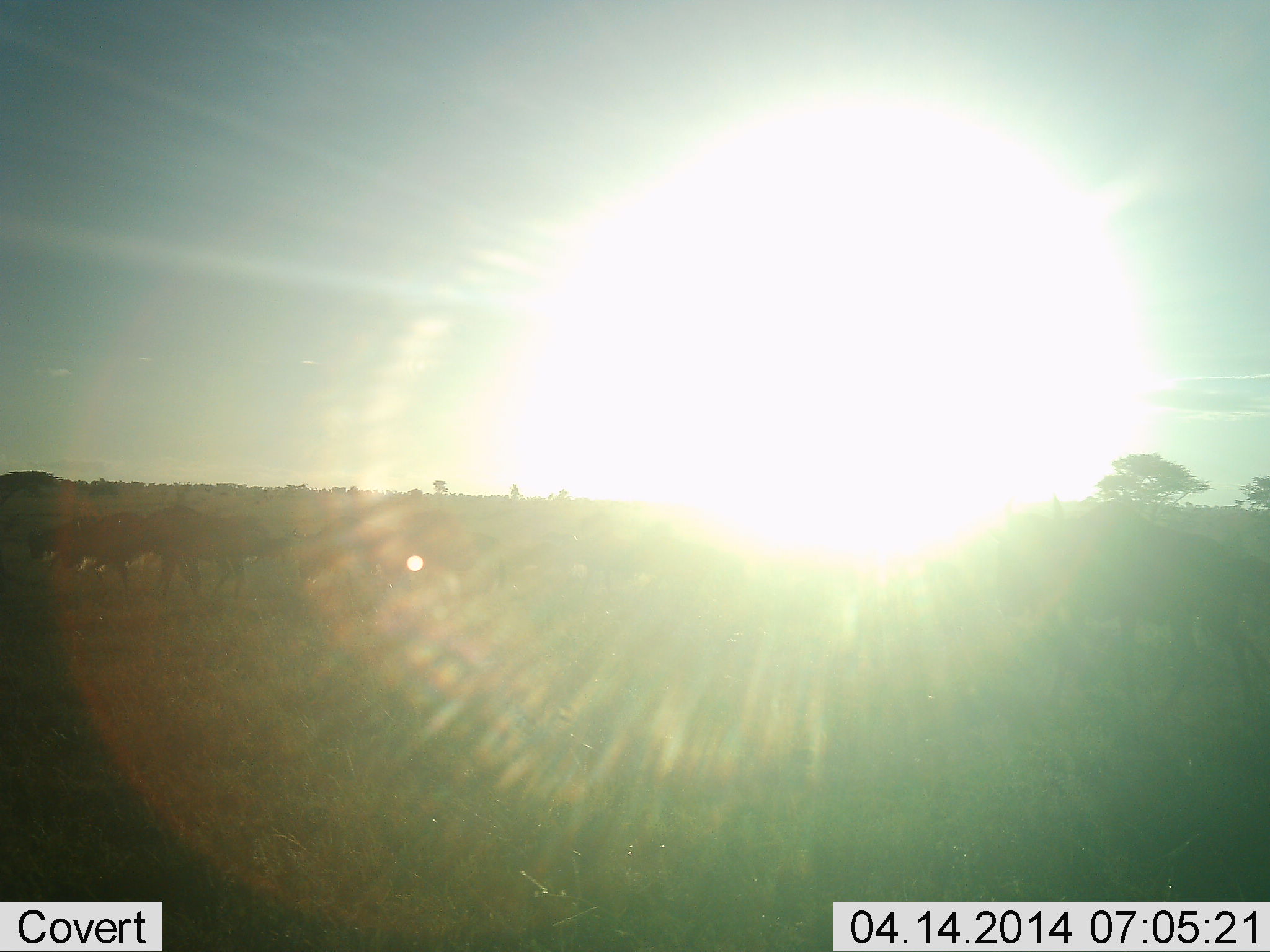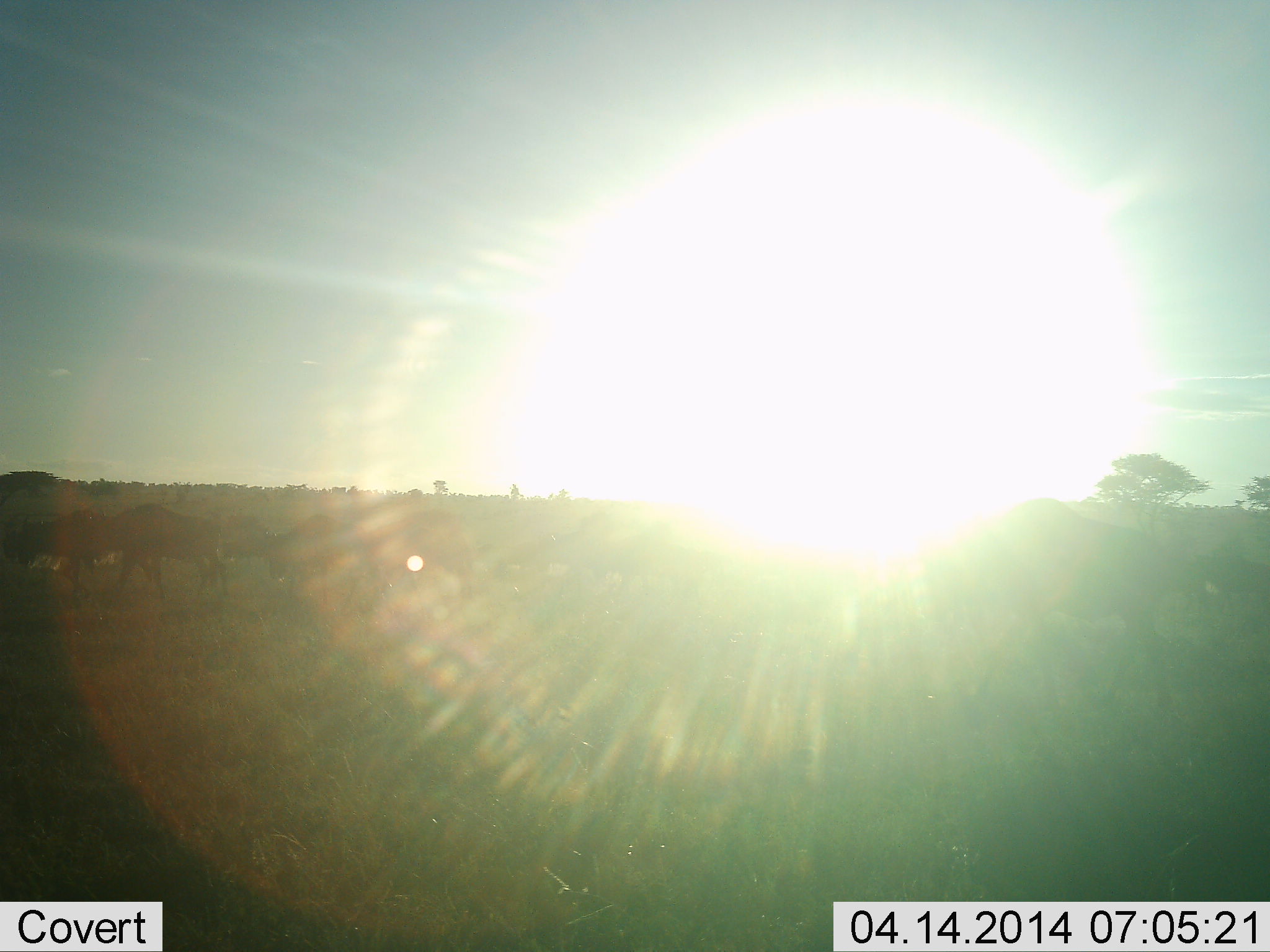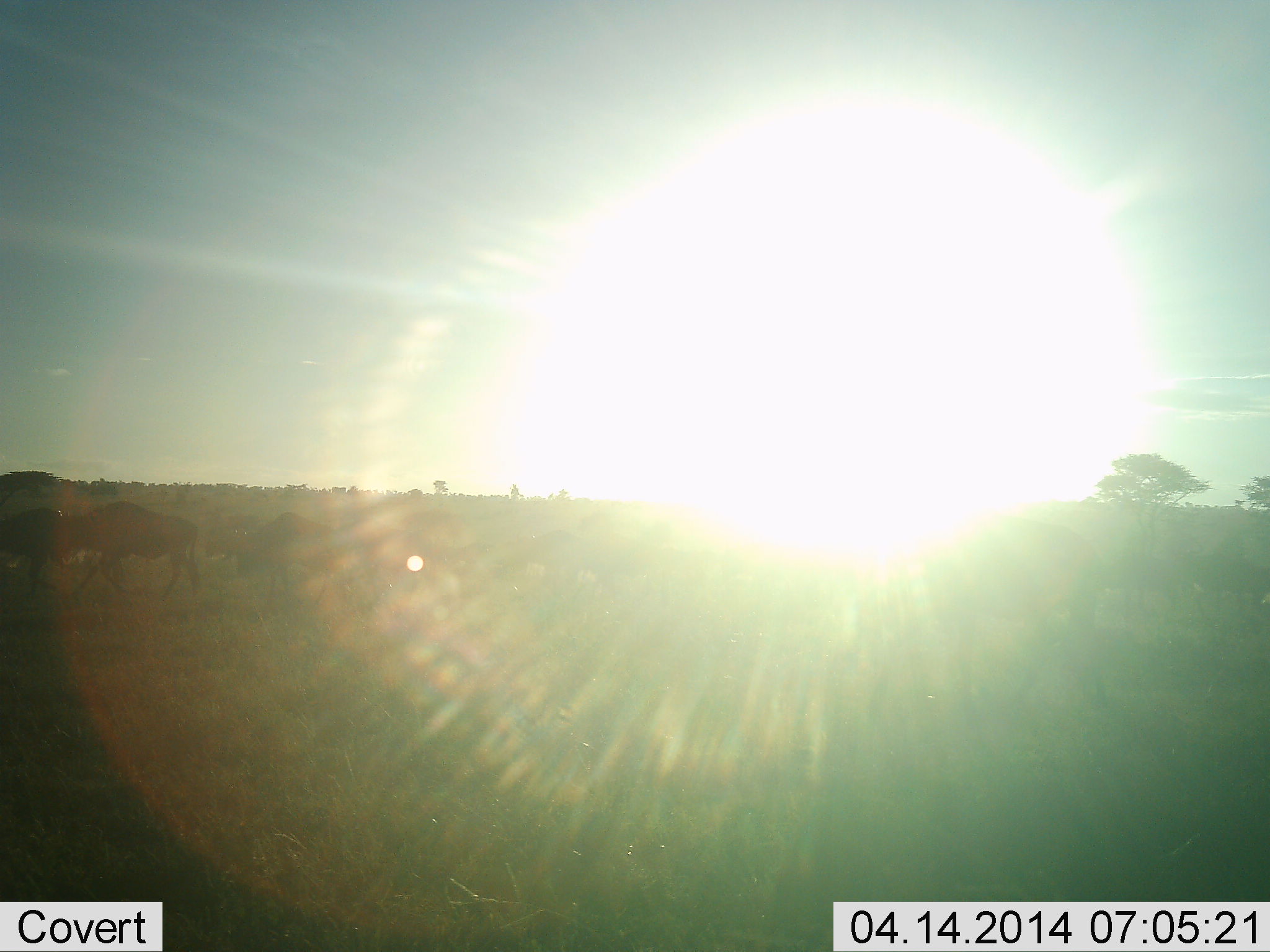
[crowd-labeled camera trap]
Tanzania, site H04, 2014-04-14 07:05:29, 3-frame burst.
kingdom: Animalia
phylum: Chordata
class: Mammalia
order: Artiodactyla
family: Bovidae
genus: Connochaetes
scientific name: Connochaetes taurinus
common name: blue wildebeest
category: wildebeest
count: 5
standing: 0%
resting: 0%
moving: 90%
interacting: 0%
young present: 0%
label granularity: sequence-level